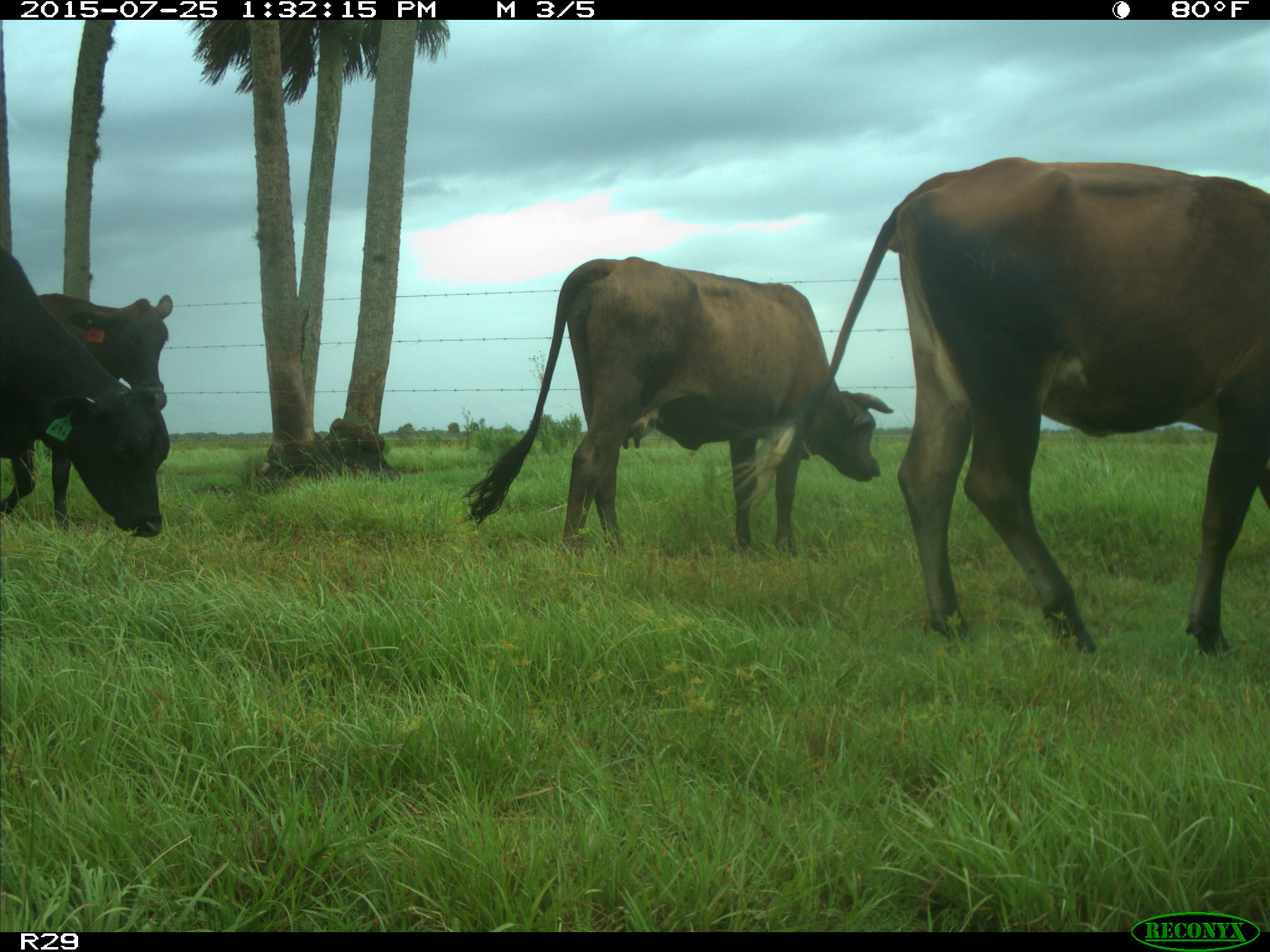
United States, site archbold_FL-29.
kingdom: Animalia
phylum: Chordata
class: Mammalia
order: Artiodactyla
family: Bovidae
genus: Bos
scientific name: Bos taurus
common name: domestic cow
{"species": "Bos taurus (domestic cow)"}